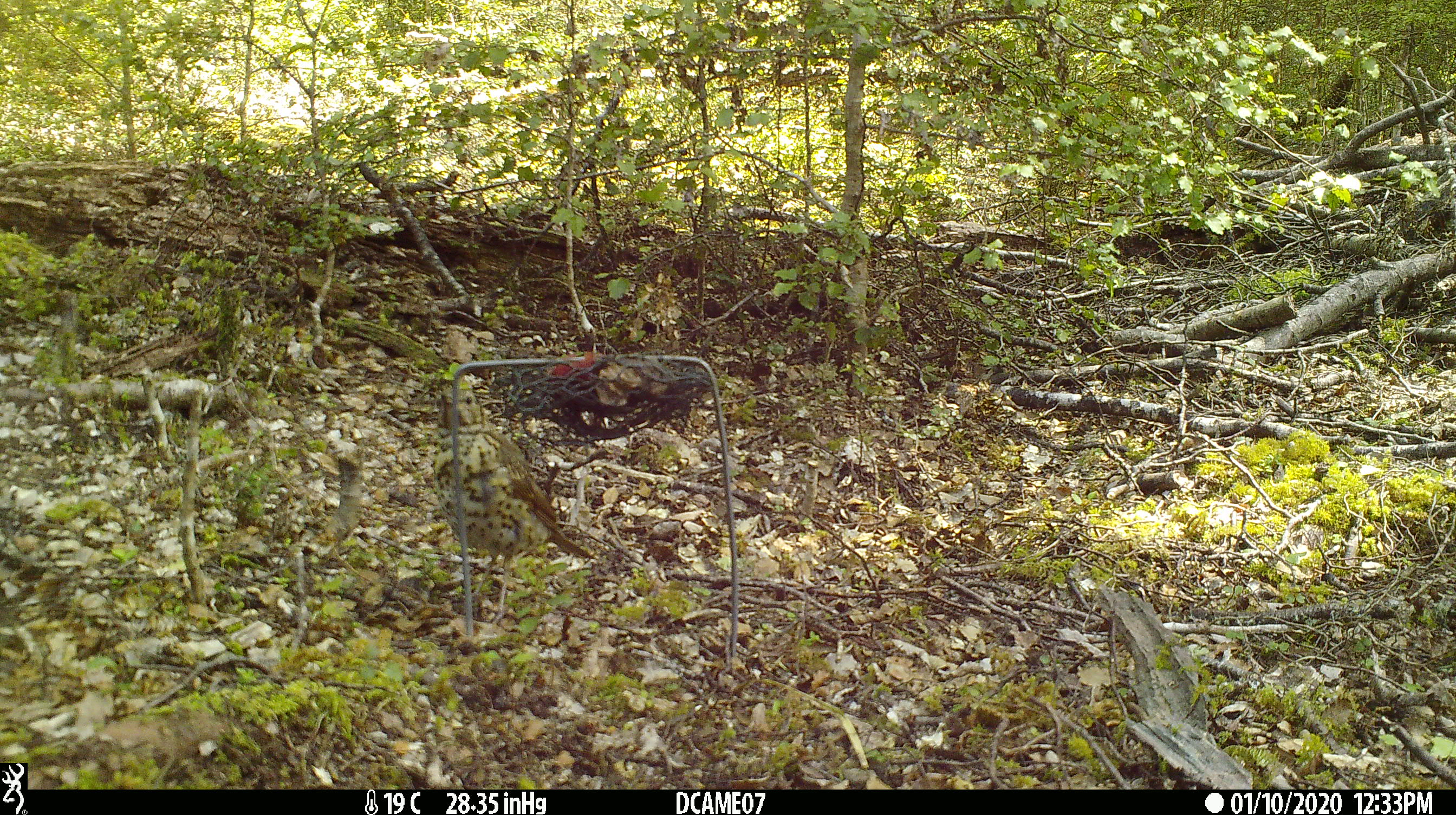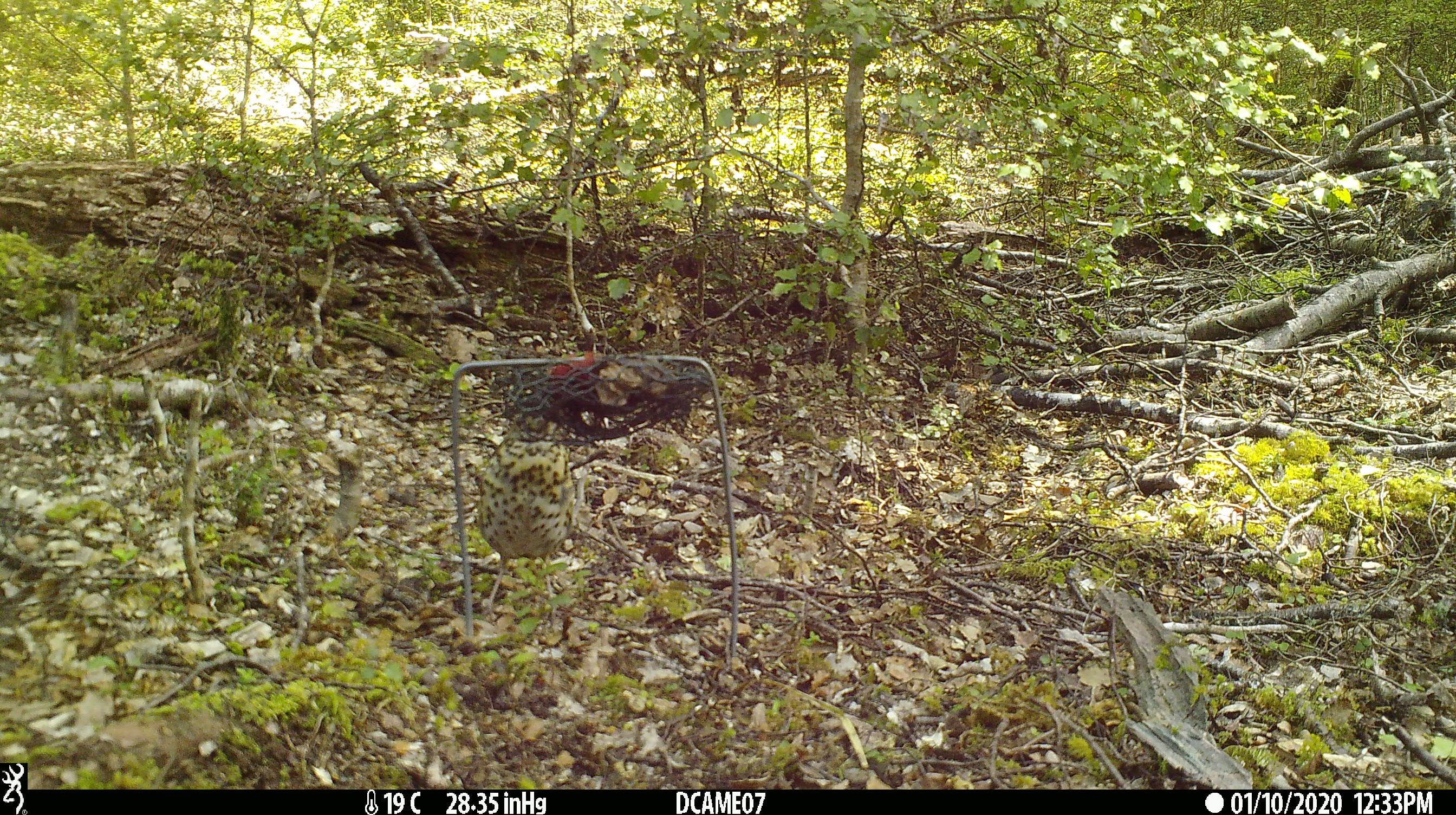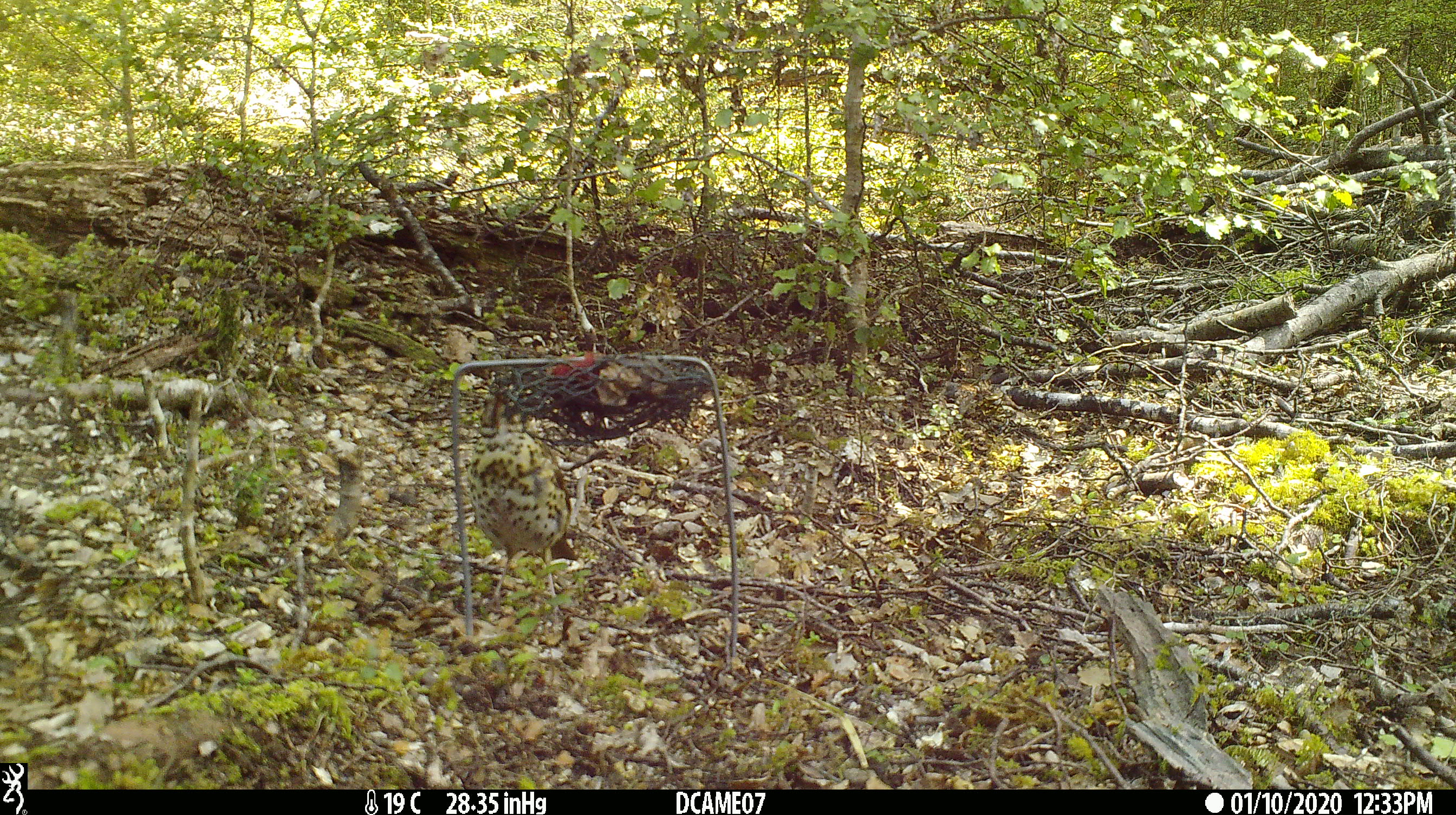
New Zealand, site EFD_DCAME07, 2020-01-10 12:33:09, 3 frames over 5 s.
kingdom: Animalia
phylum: Chordata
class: Aves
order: Passeriformes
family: Turdidae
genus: Turdus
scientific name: Turdus philomelos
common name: song thrush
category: thrush